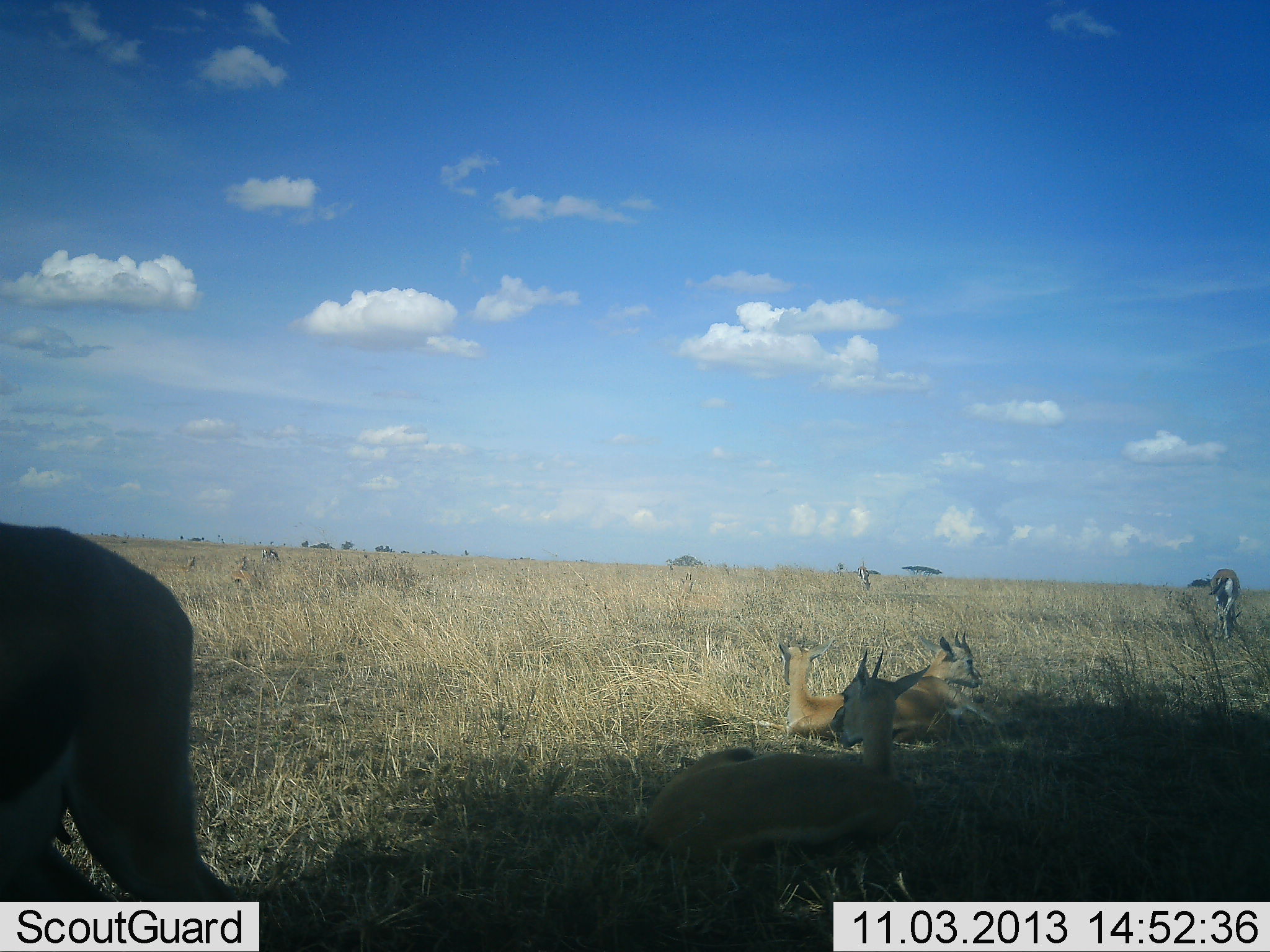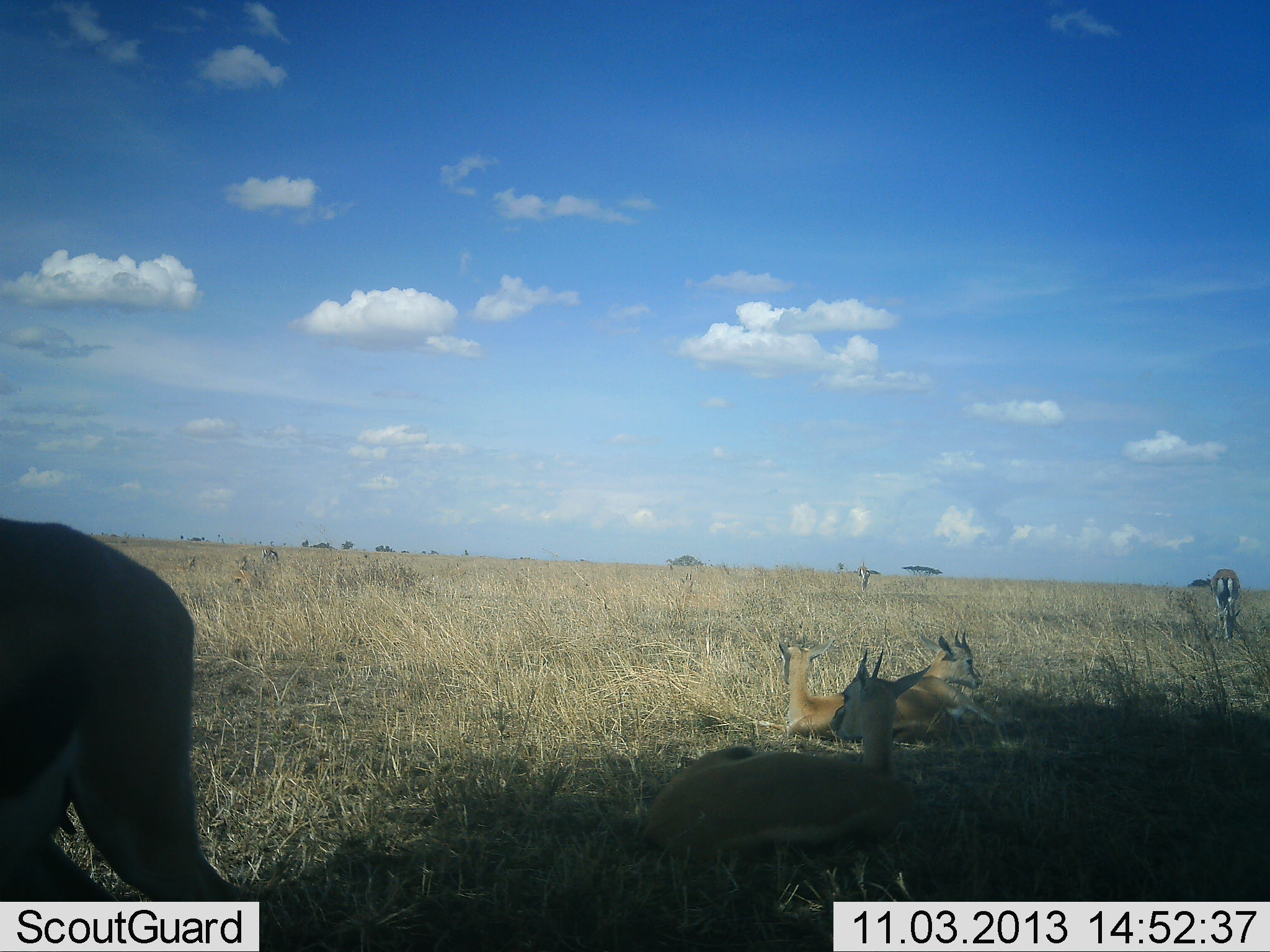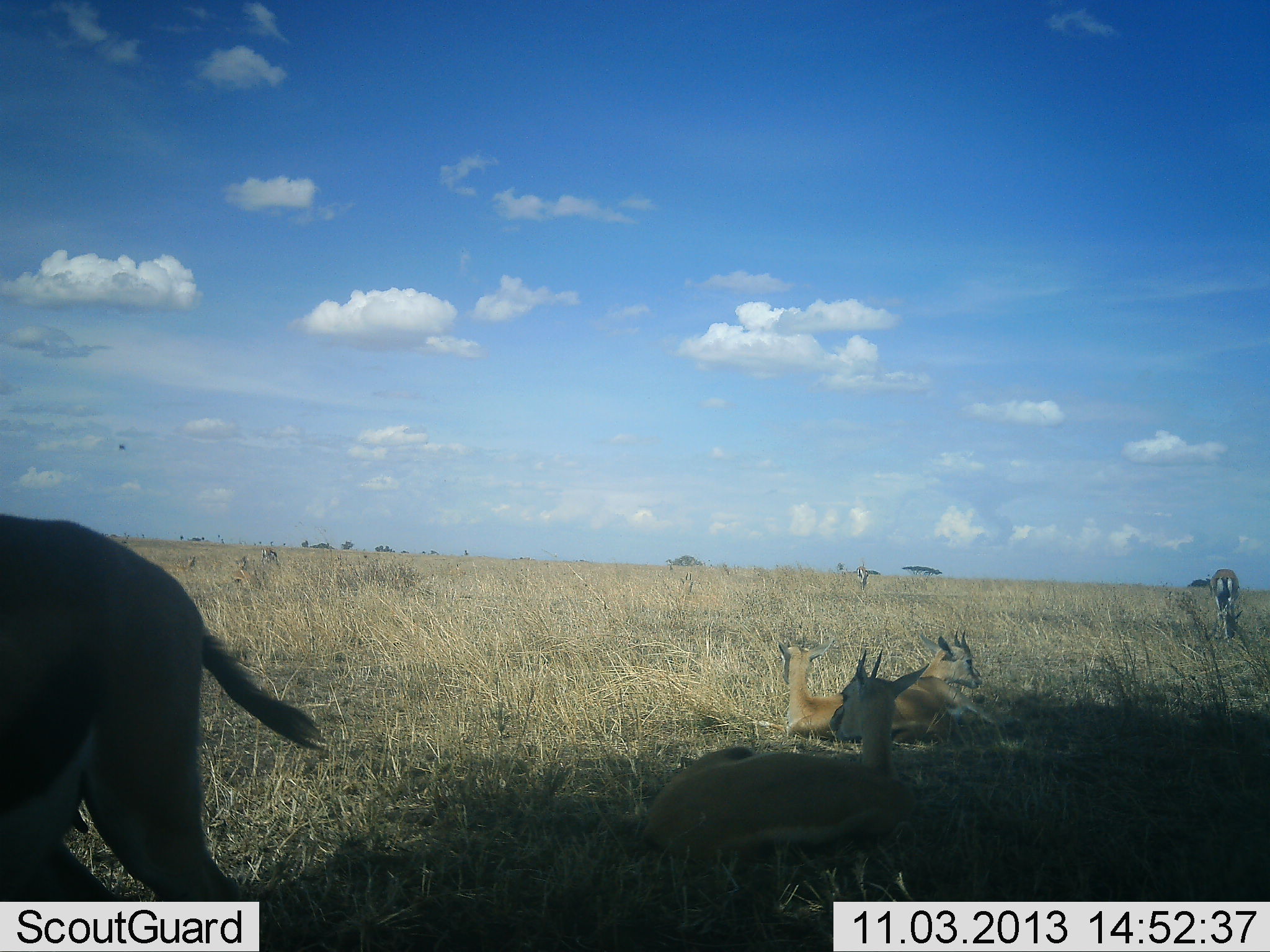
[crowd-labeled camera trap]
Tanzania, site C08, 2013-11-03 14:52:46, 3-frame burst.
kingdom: Animalia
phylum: Chordata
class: Mammalia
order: Artiodactyla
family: Bovidae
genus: Eudorcas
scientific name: Eudorcas thomsonii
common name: thomson's gazelle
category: gazellethomsons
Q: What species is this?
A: Gazellethomsons (thomson's gazelle) (Eudorcas thomsonii).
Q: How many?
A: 5.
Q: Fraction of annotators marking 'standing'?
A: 90%.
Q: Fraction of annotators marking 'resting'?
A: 100%.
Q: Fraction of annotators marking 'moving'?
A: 10%.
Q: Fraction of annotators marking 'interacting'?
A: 0%.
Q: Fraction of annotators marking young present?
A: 10%.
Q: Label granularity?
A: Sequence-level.